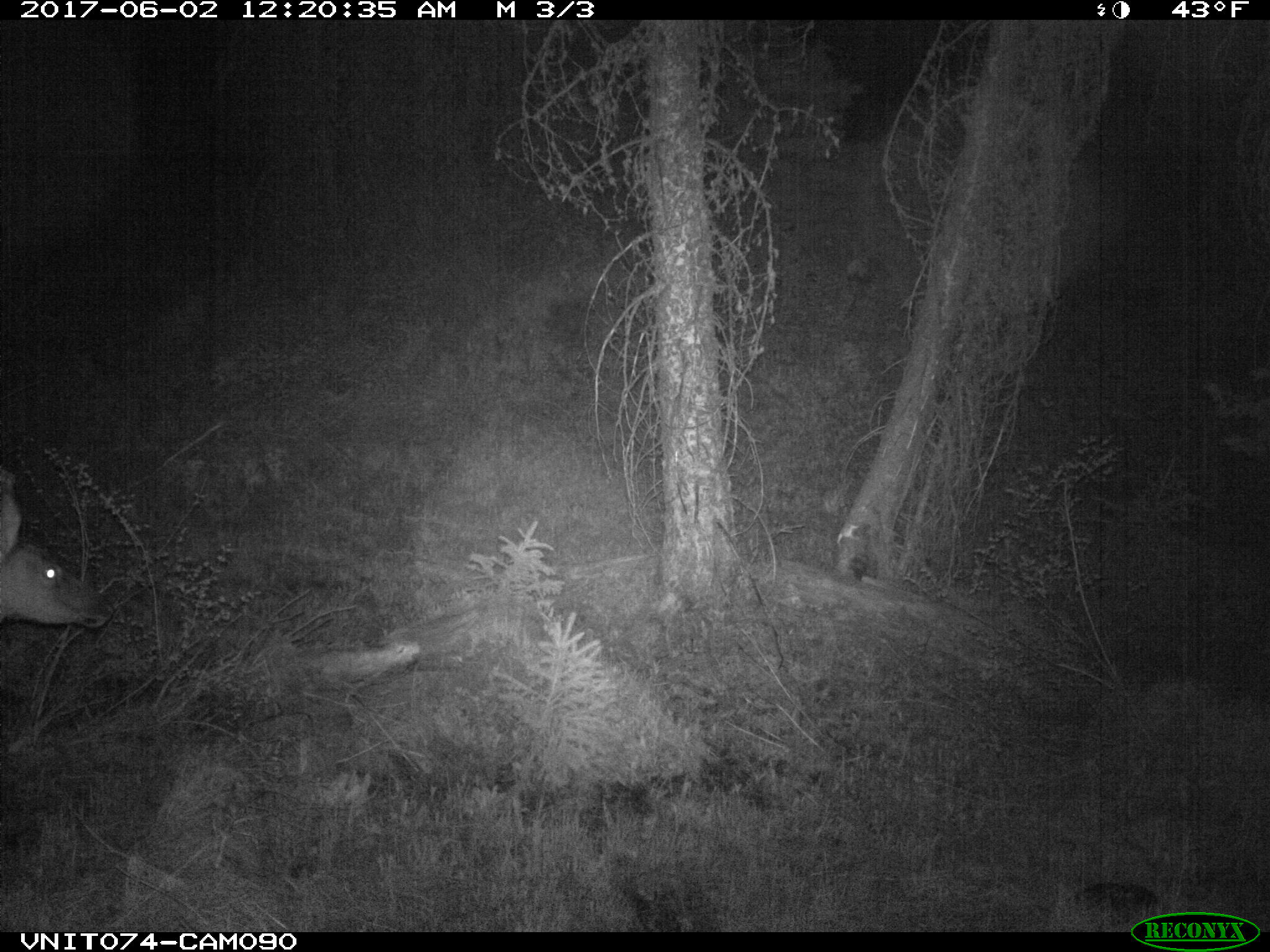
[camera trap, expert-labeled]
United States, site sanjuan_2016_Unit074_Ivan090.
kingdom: Animalia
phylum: Chordata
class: Mammalia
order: Artiodactyla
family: Cervidae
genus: Cervus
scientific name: Cervus elaphus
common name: red deer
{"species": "Cervus elaphus (red deer)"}